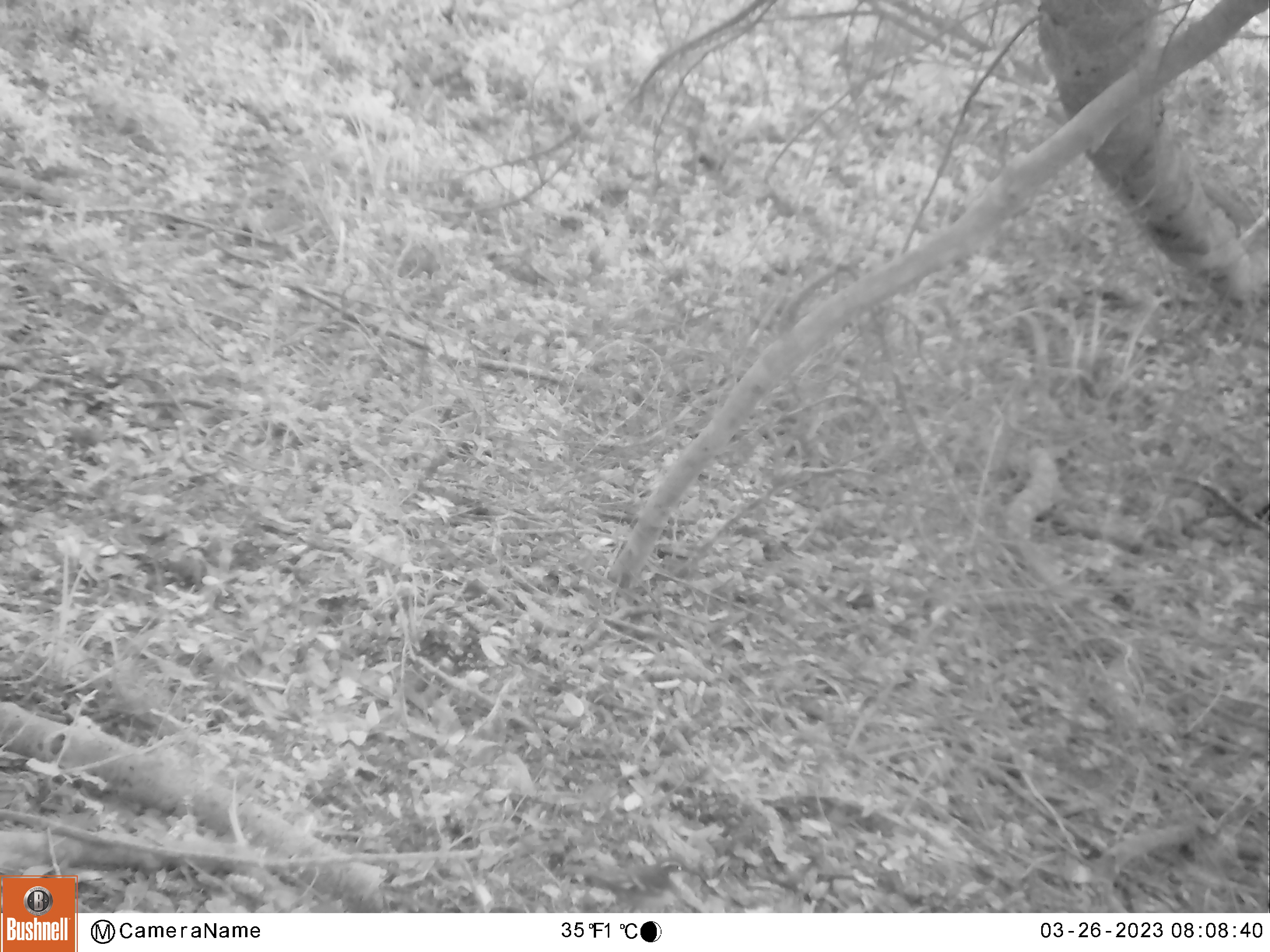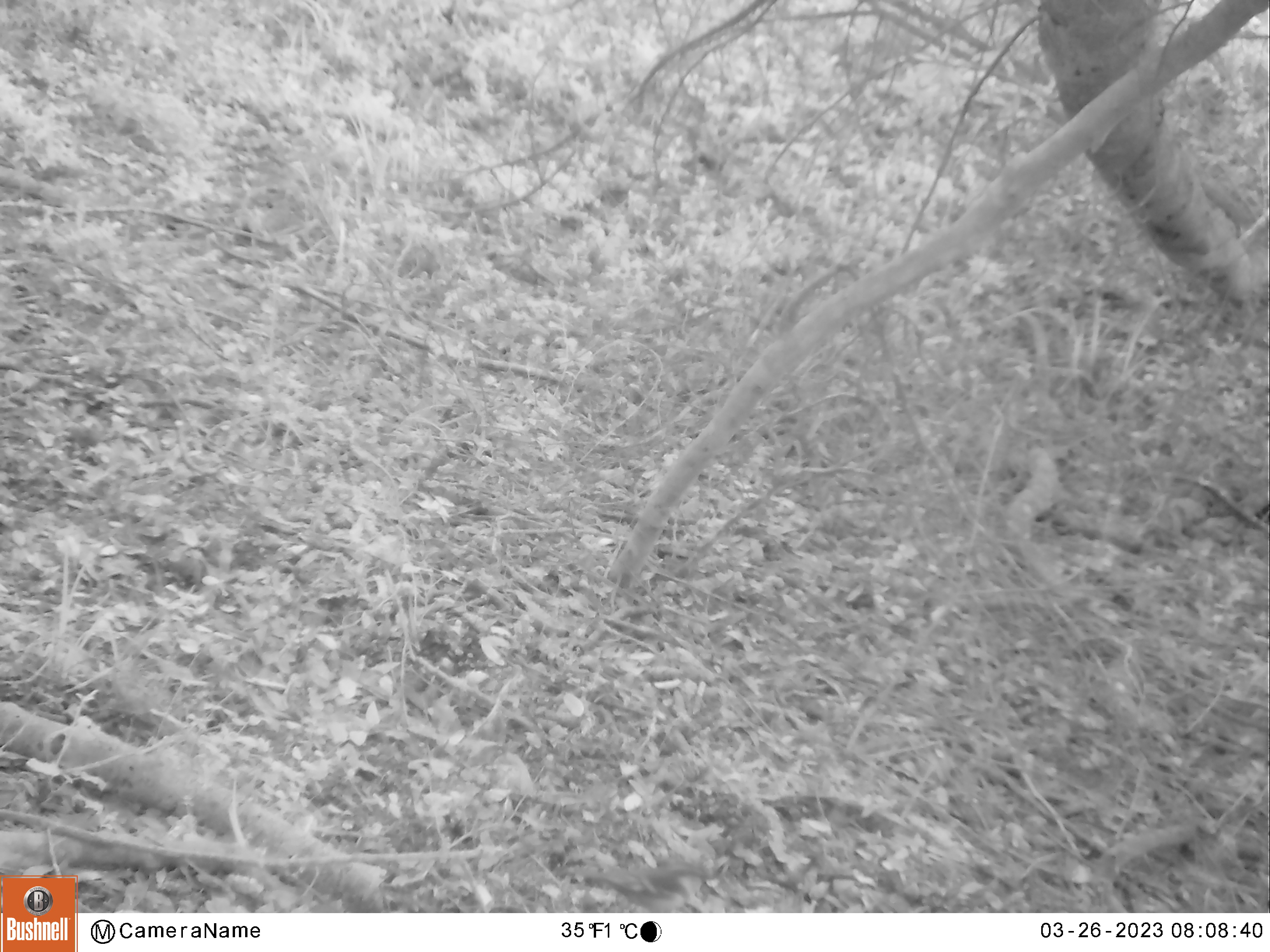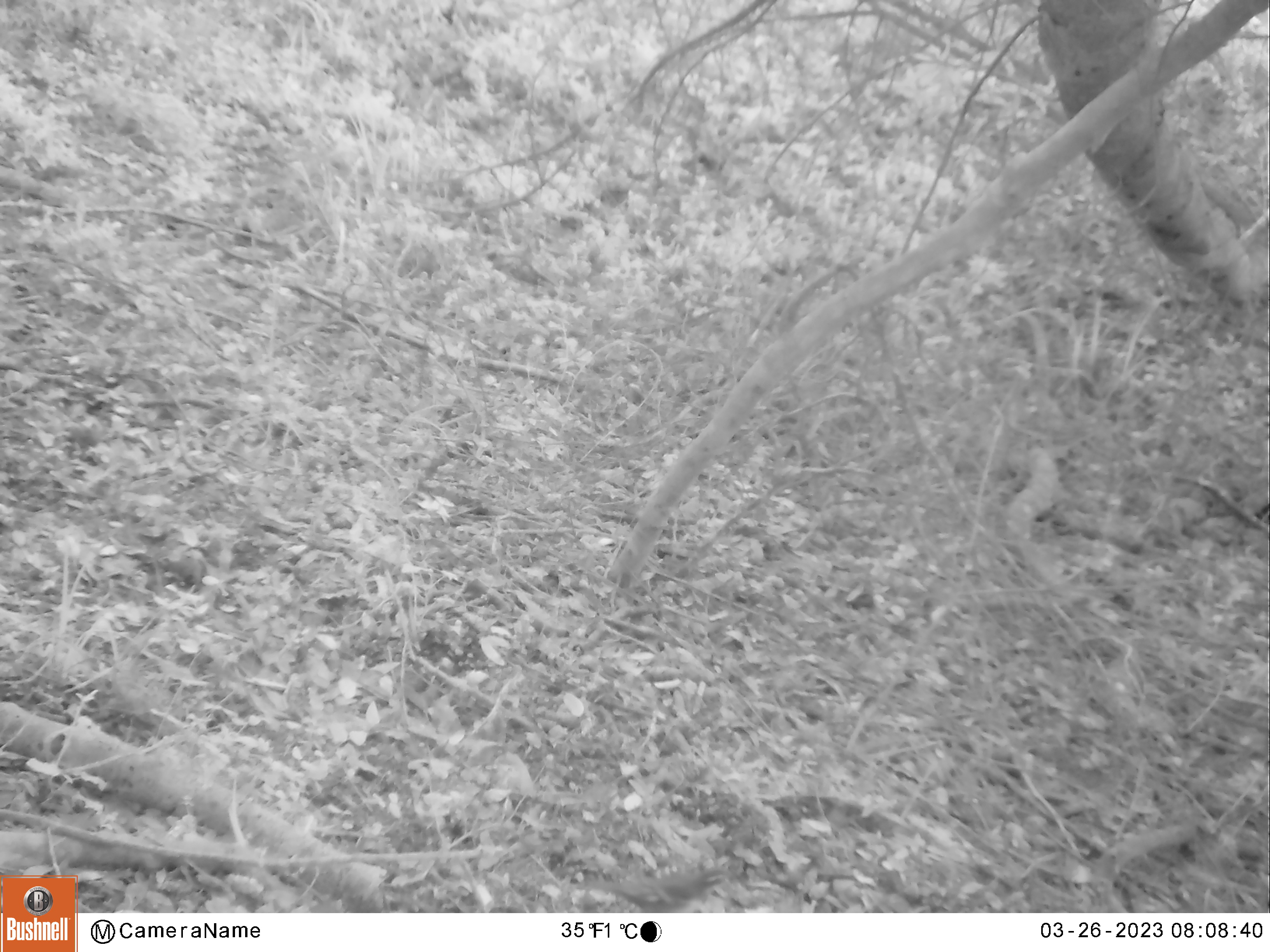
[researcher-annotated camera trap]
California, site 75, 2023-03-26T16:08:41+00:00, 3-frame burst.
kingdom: Animalia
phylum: Chordata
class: Aves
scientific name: Aves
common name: bird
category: unknown bird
Unknown bird (bird) (Aves).